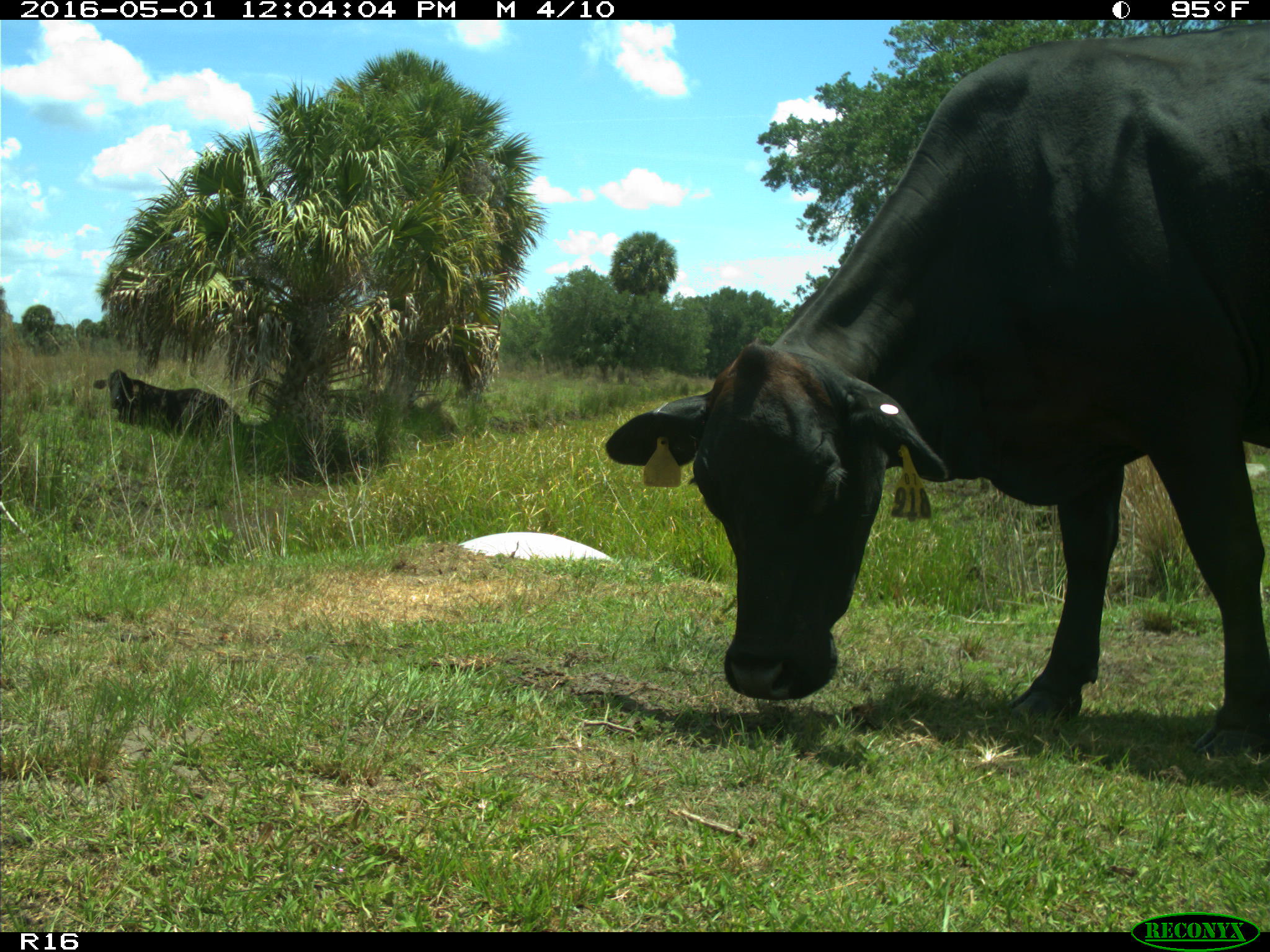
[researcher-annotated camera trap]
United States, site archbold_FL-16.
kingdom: Animalia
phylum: Chordata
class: Mammalia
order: Artiodactyla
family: Bovidae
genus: Bos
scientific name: Bos taurus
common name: domestic cow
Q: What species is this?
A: Bos taurus (domestic cow).